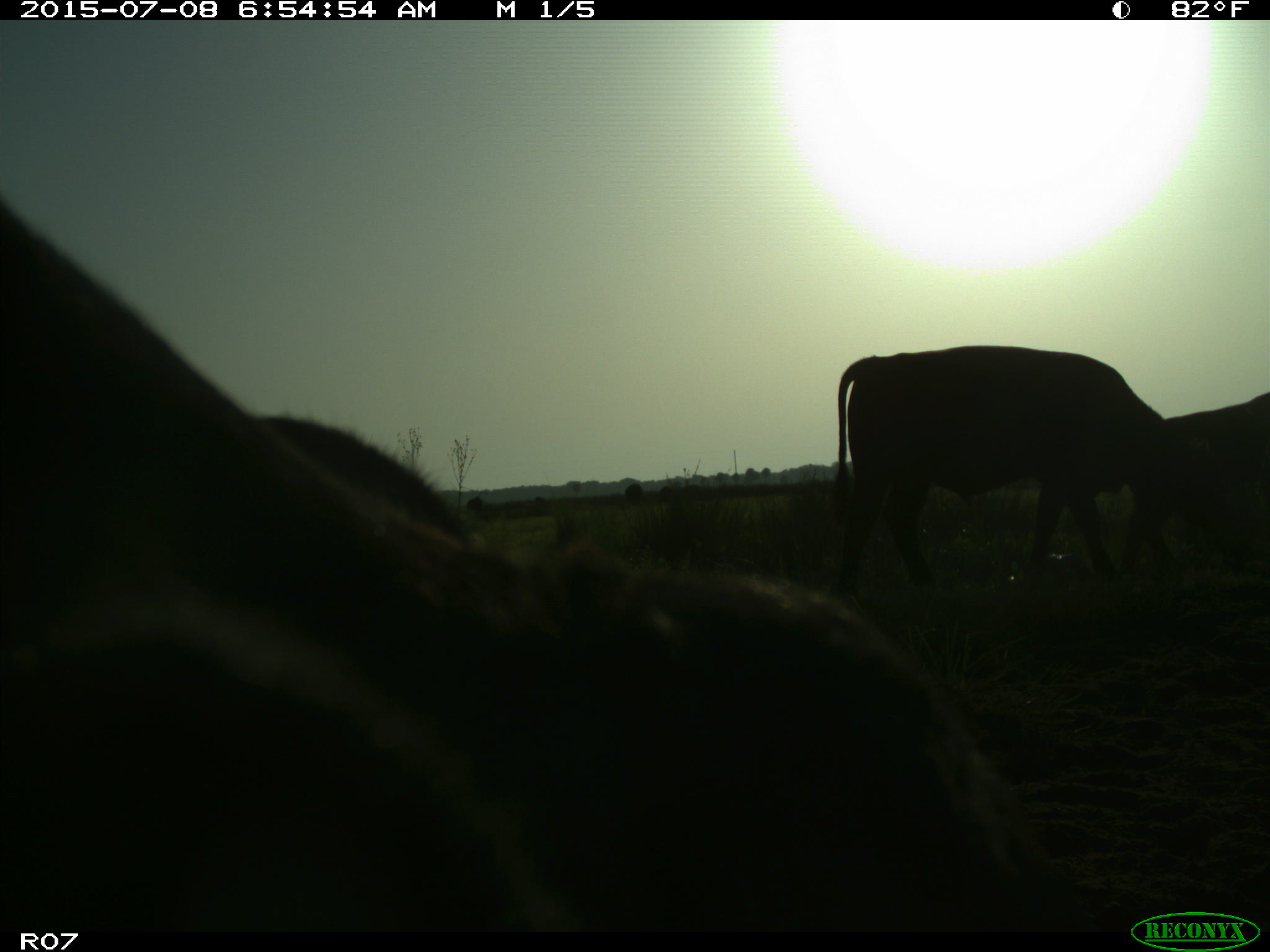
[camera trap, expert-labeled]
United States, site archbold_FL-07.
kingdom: Animalia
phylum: Chordata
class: Mammalia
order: Artiodactyla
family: Bovidae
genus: Bos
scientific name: Bos taurus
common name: domestic cow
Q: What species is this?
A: Bos taurus (domestic cow).